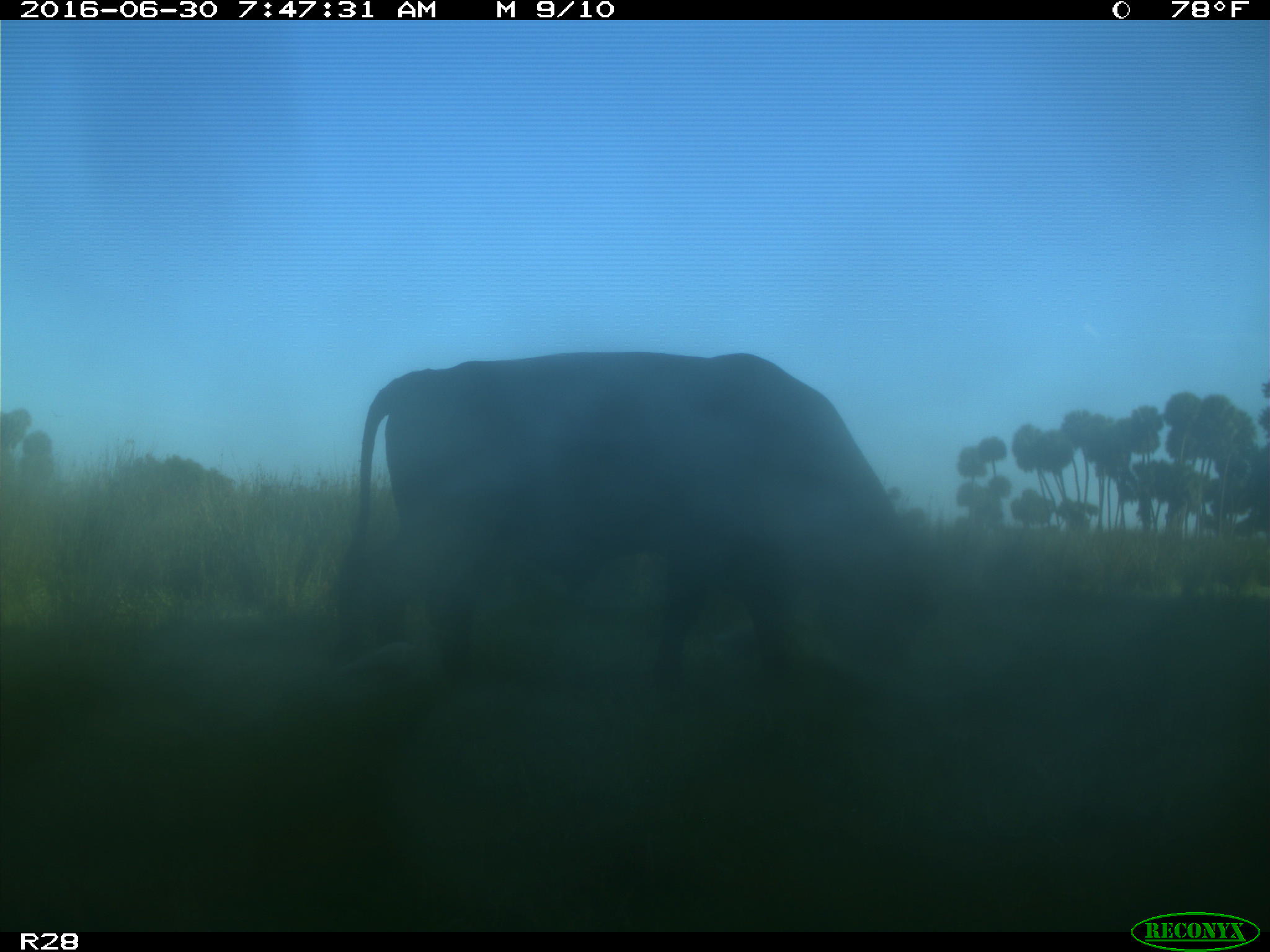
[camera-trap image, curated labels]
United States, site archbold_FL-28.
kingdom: Animalia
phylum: Chordata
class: Mammalia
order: Artiodactyla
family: Bovidae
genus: Bos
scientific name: Bos taurus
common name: domestic cow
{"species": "Bos taurus (domestic cow)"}